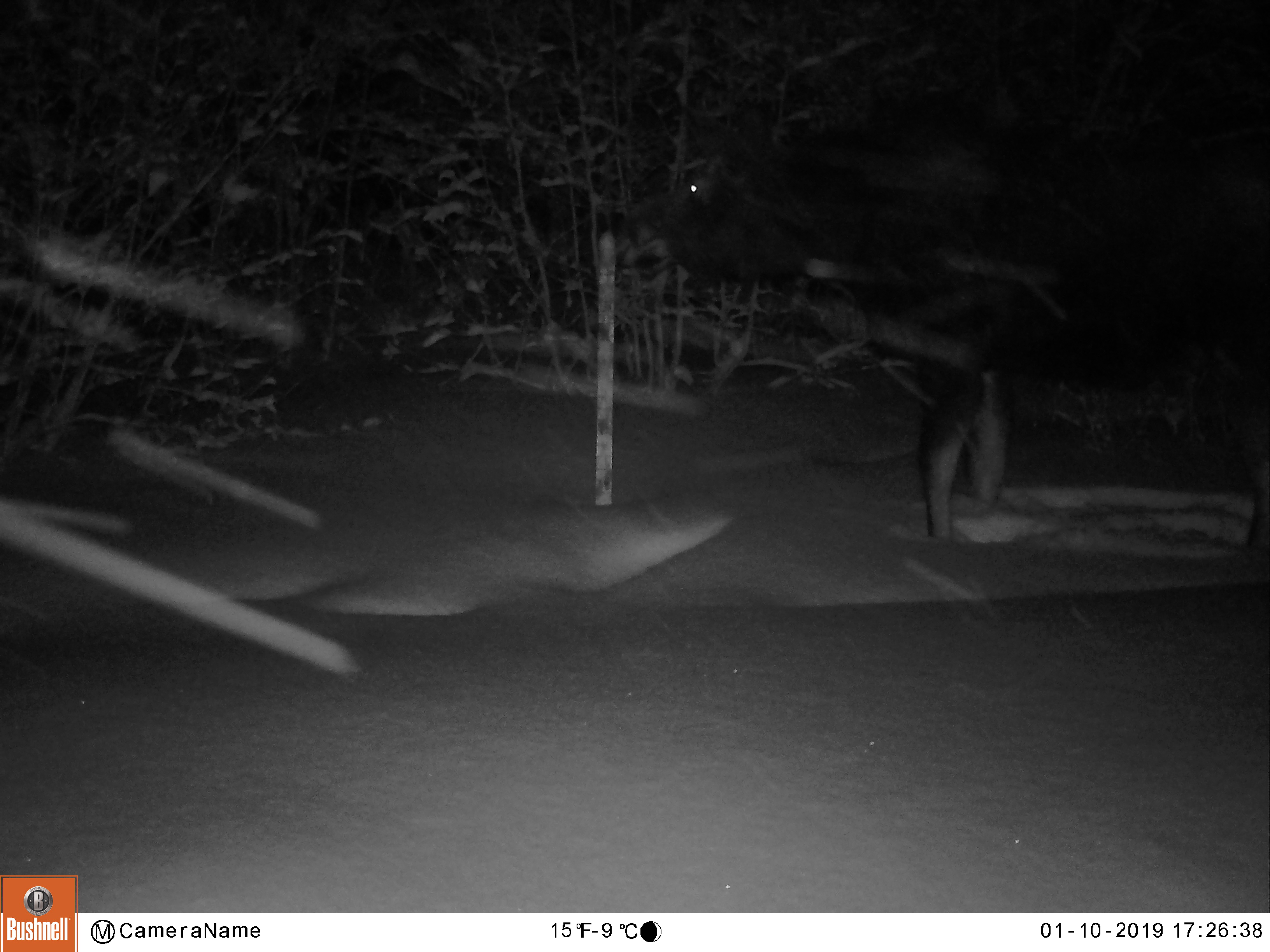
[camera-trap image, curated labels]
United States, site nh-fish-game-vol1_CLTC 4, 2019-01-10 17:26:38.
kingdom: Animalia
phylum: Chordata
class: Mammalia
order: Artiodactyla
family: Cervidae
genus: Alces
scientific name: Alces alces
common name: moose